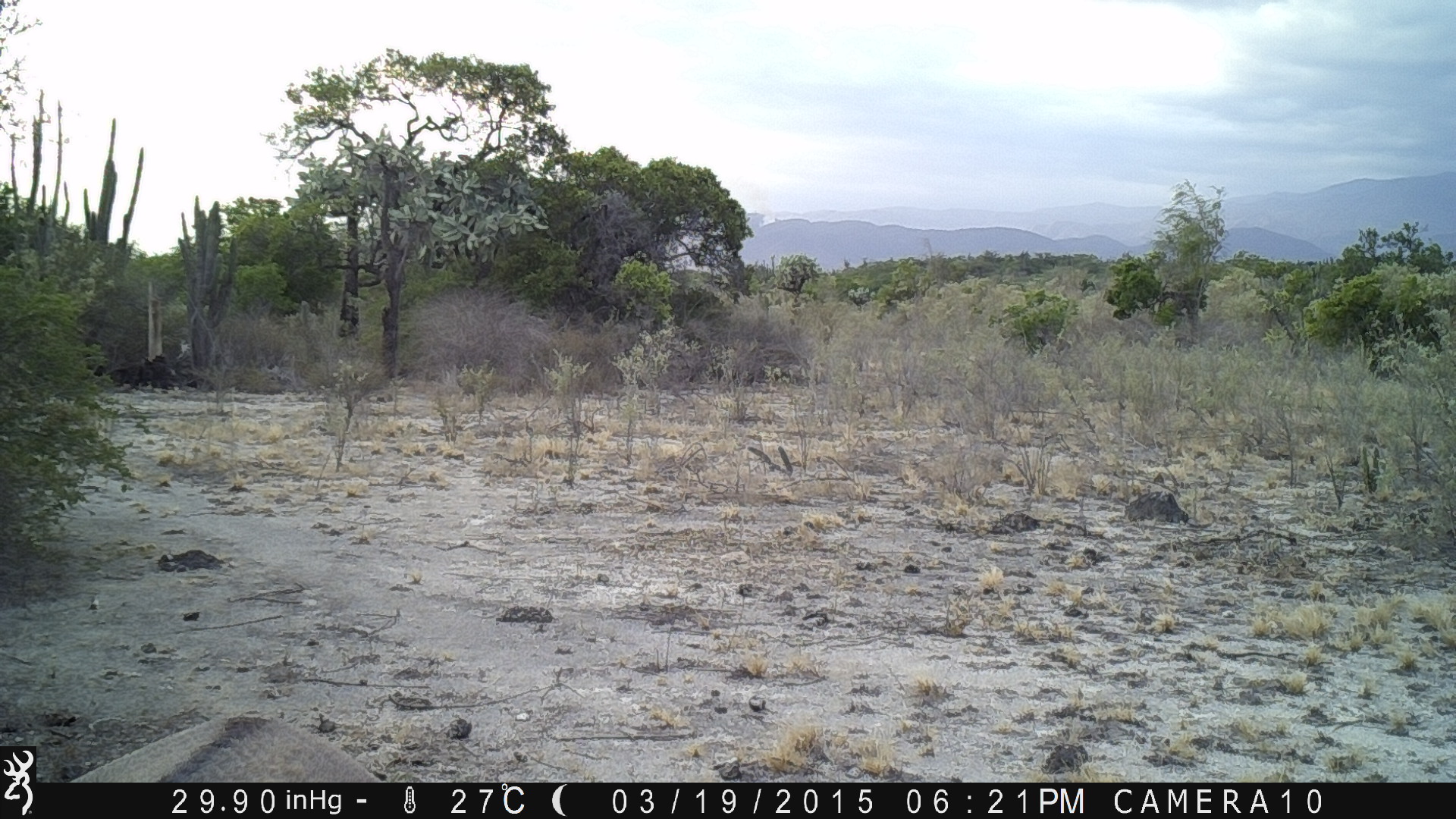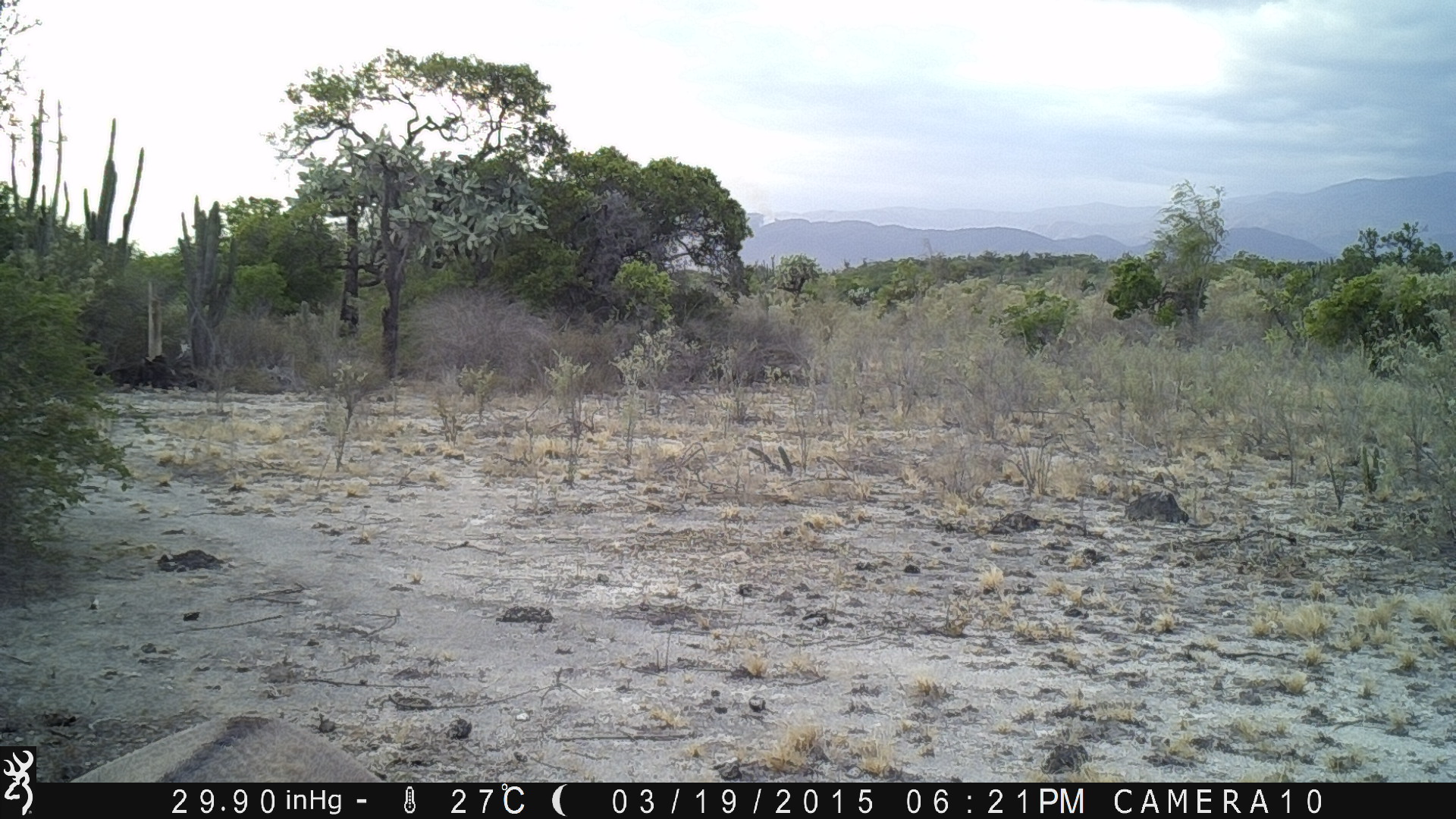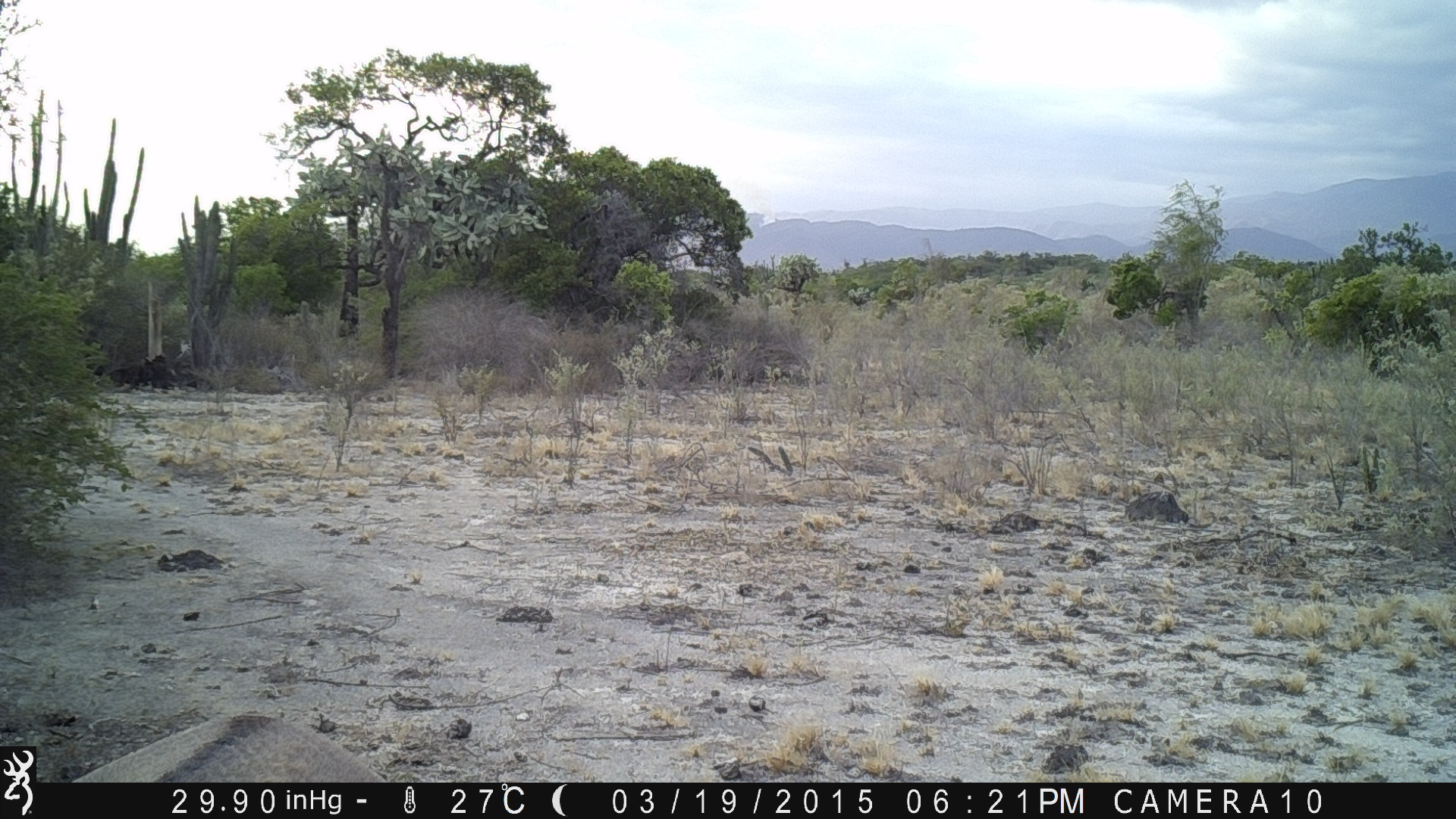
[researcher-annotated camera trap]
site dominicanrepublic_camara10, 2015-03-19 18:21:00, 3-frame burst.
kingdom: Animalia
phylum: Chordata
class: Reptilia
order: Squamata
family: Iguanidae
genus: Iguana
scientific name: Iguana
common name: typical iguanas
Iguana (typical iguanas).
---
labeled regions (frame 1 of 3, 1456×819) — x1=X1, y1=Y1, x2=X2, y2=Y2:
iguana: x1=70, y1=717, x2=386, y2=780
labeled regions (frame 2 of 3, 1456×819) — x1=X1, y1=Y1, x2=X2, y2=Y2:
iguana: x1=72, y1=709, x2=378, y2=783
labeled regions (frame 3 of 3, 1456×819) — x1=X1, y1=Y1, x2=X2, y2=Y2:
iguana: x1=72, y1=711, x2=394, y2=783